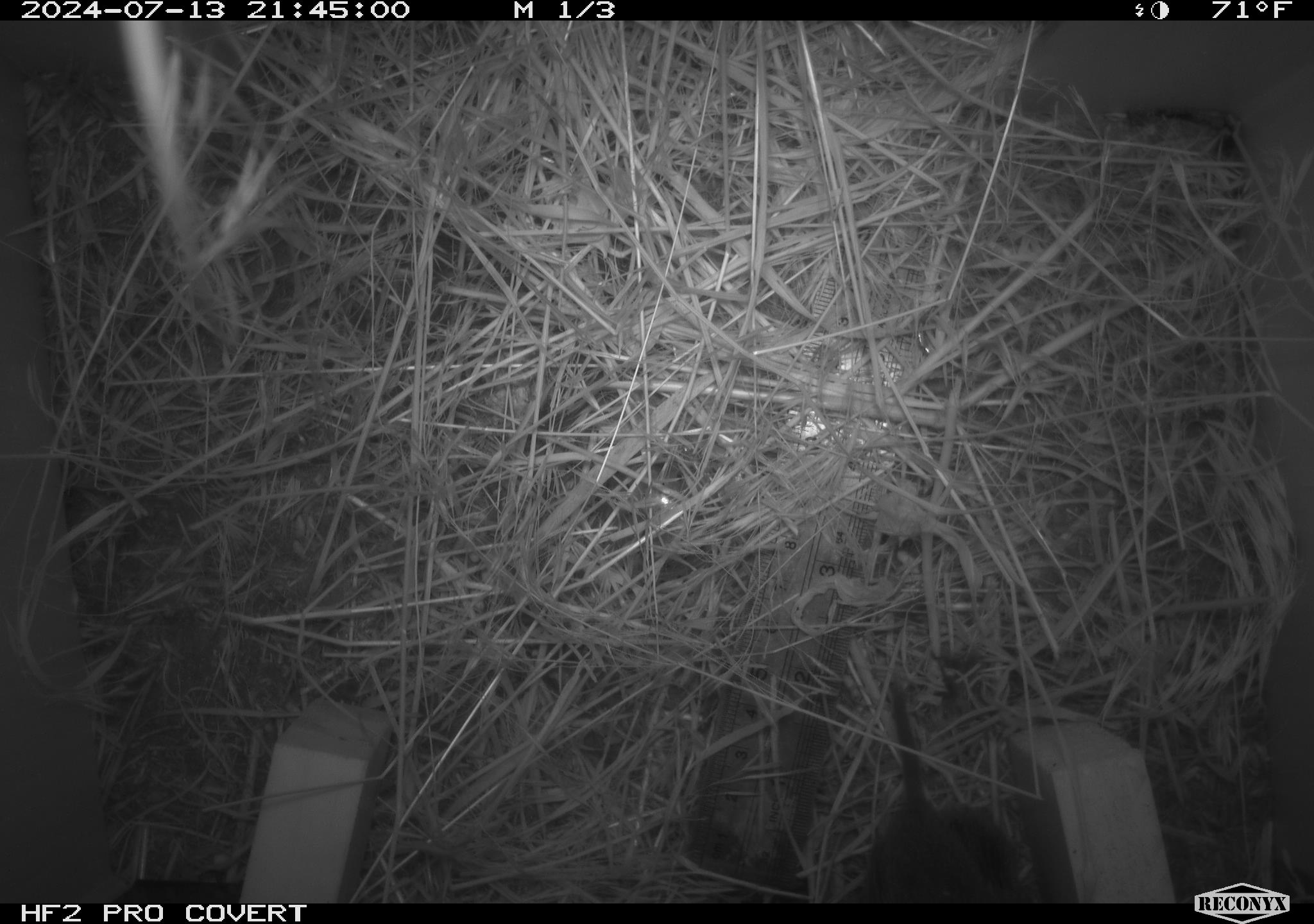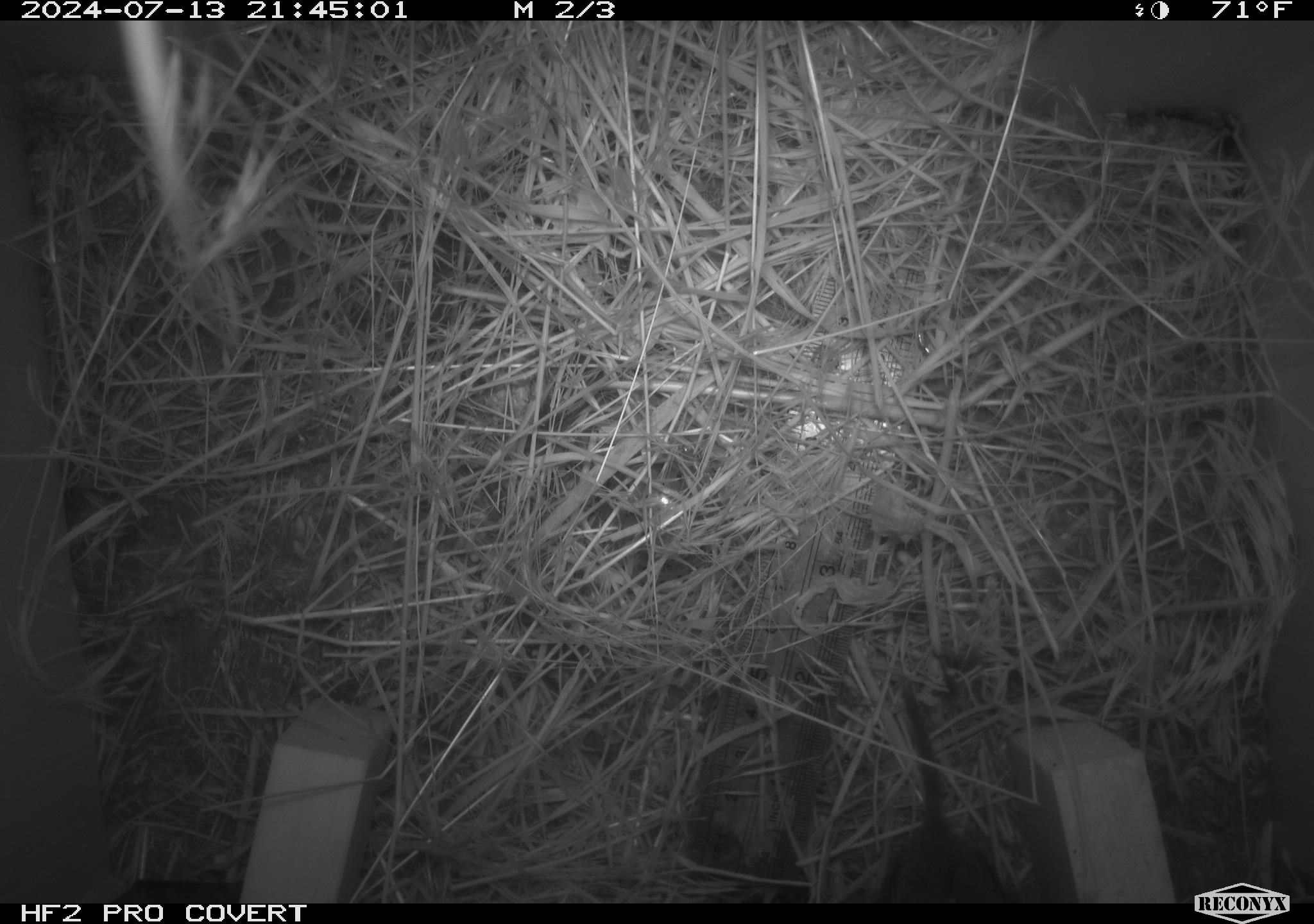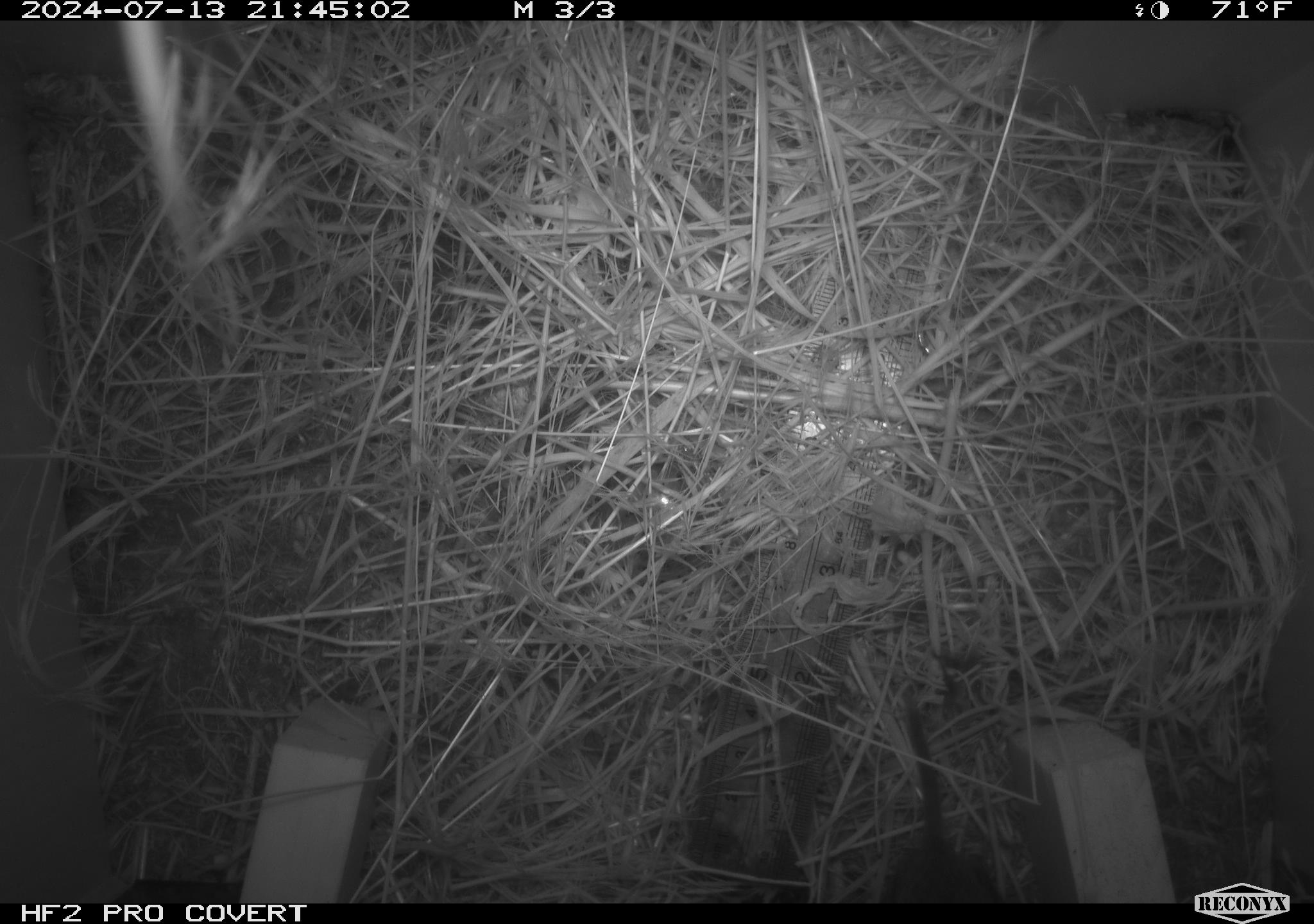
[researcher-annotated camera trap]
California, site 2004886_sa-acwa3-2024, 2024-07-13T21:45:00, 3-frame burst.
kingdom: Animalia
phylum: Chordata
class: Mammalia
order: Rodentia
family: Cricetidae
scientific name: Arvicolinae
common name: voles, lemmings, and muskrats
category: arvicolinae subfamily